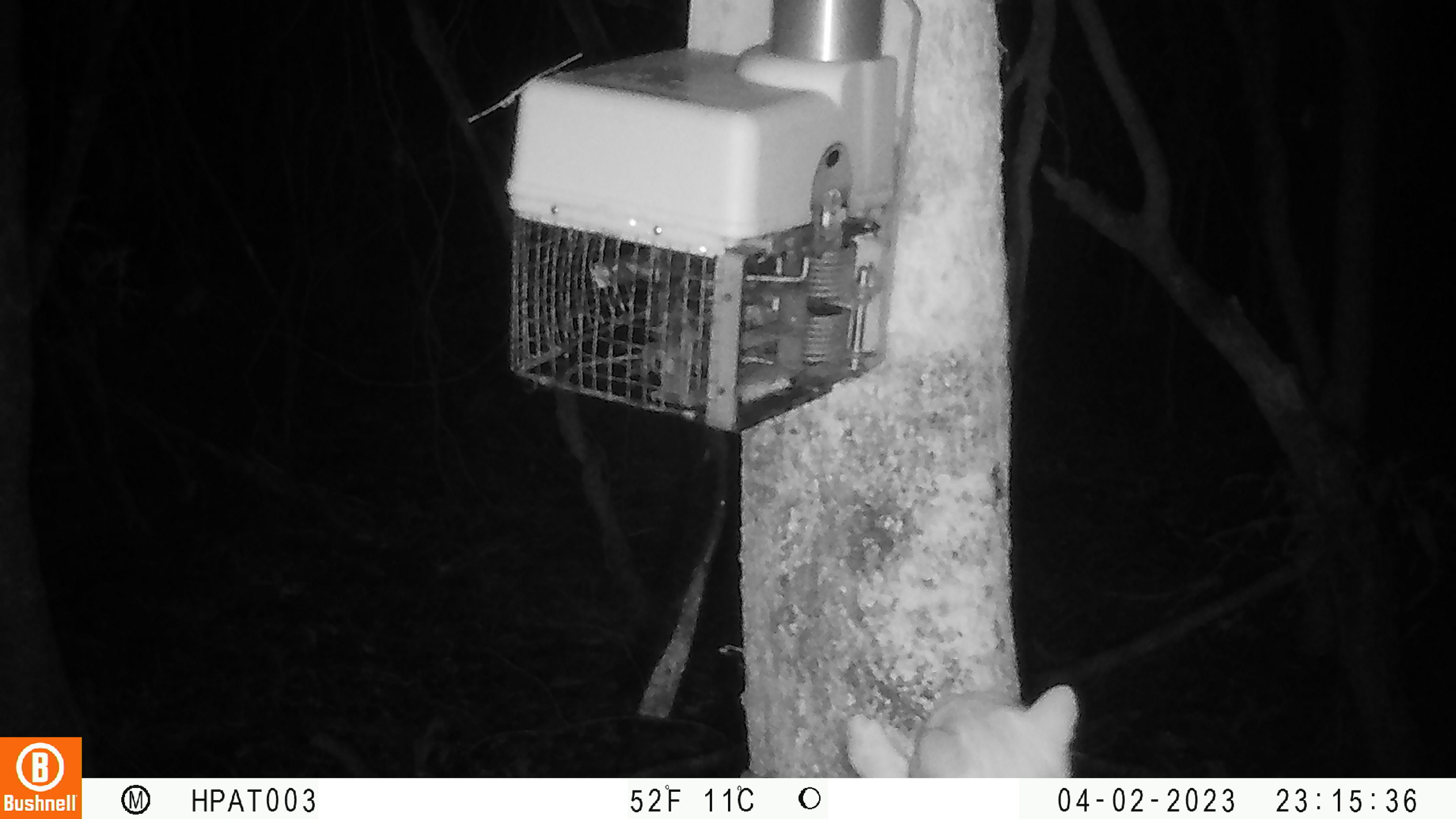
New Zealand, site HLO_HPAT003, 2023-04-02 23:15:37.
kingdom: Animalia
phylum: Chordata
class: Mammalia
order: Carnivora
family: Felidae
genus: Felis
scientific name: Felis catus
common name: domestic cat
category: cat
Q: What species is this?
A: Cat (domestic cat) (Felis catus).